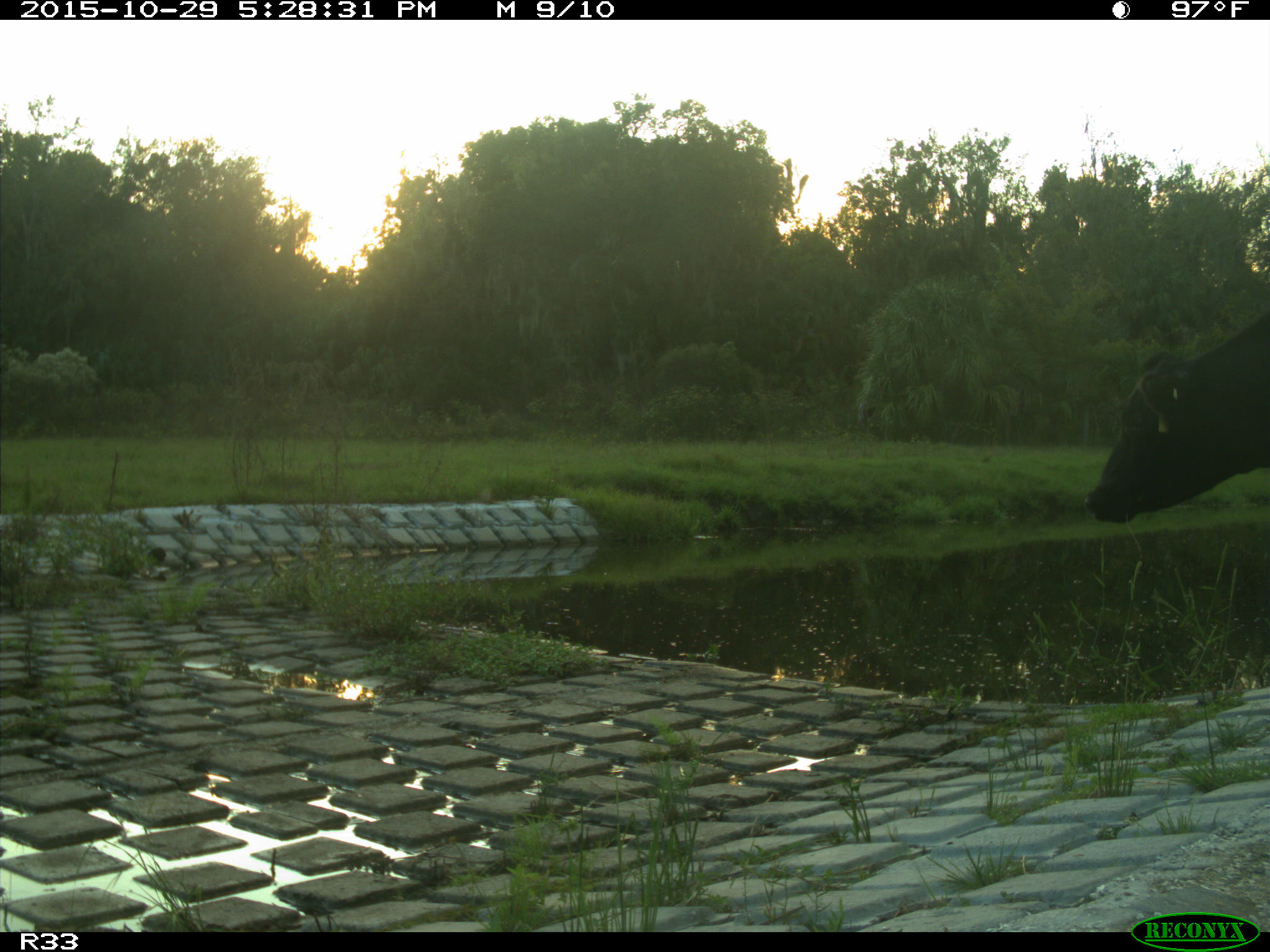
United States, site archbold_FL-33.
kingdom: Animalia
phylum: Chordata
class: Mammalia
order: Artiodactyla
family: Bovidae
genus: Bos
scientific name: Bos taurus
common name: domestic cow